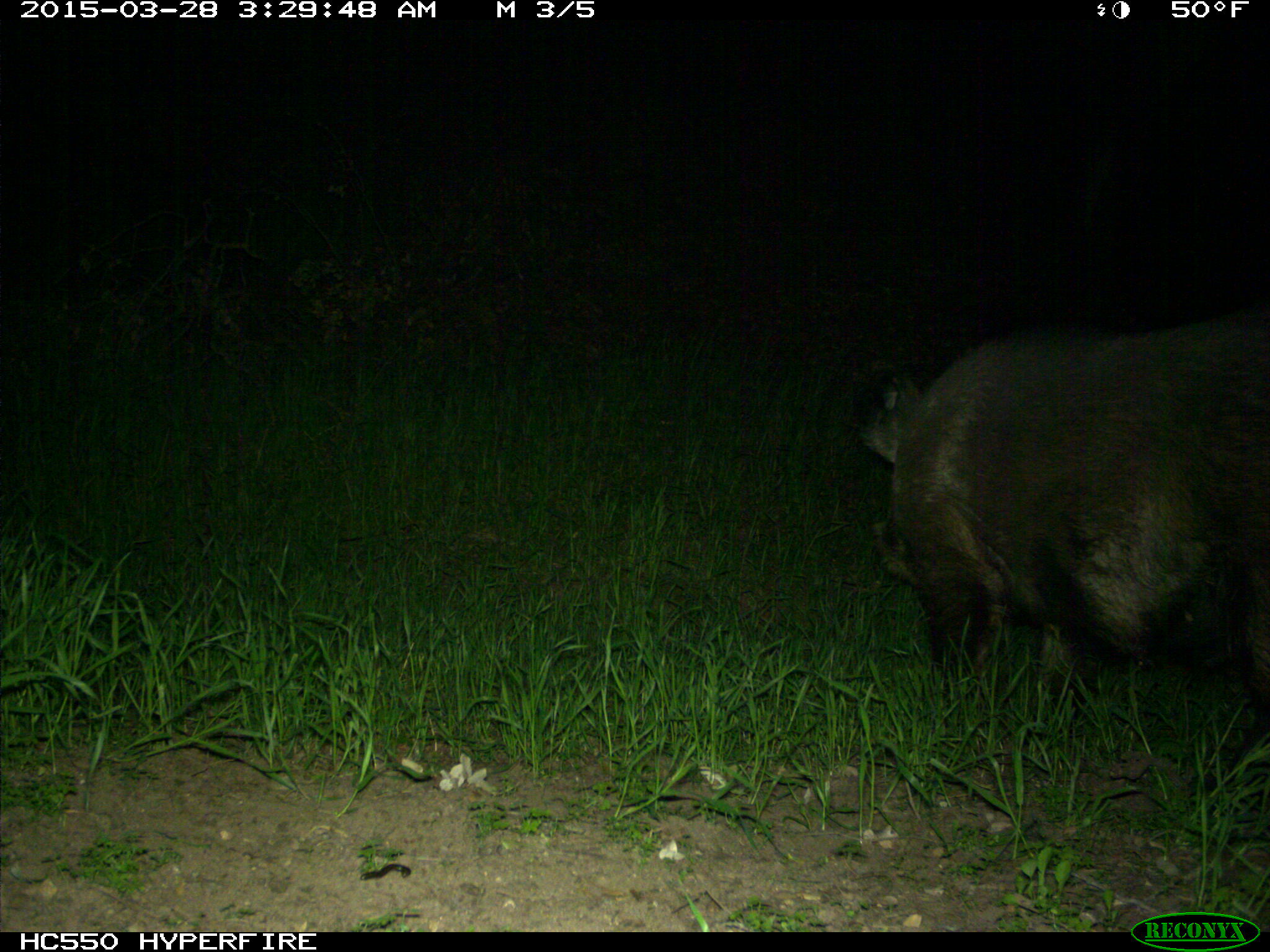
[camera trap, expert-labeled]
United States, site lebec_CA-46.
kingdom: Animalia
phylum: Chordata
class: Mammalia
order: Artiodactyla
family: Suidae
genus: Sus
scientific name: Sus scrofa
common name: wild boar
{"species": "Sus scrofa (wild boar)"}